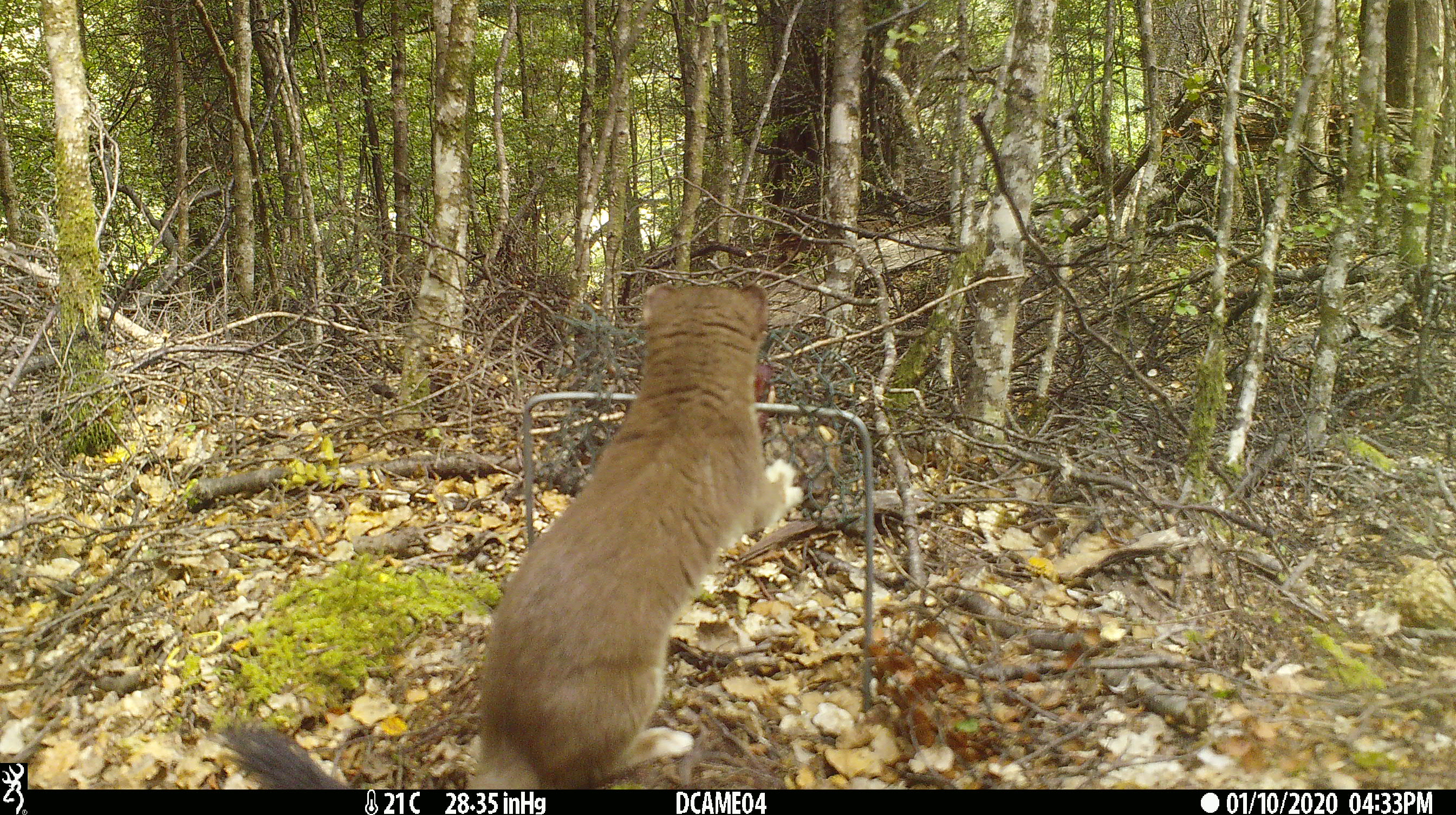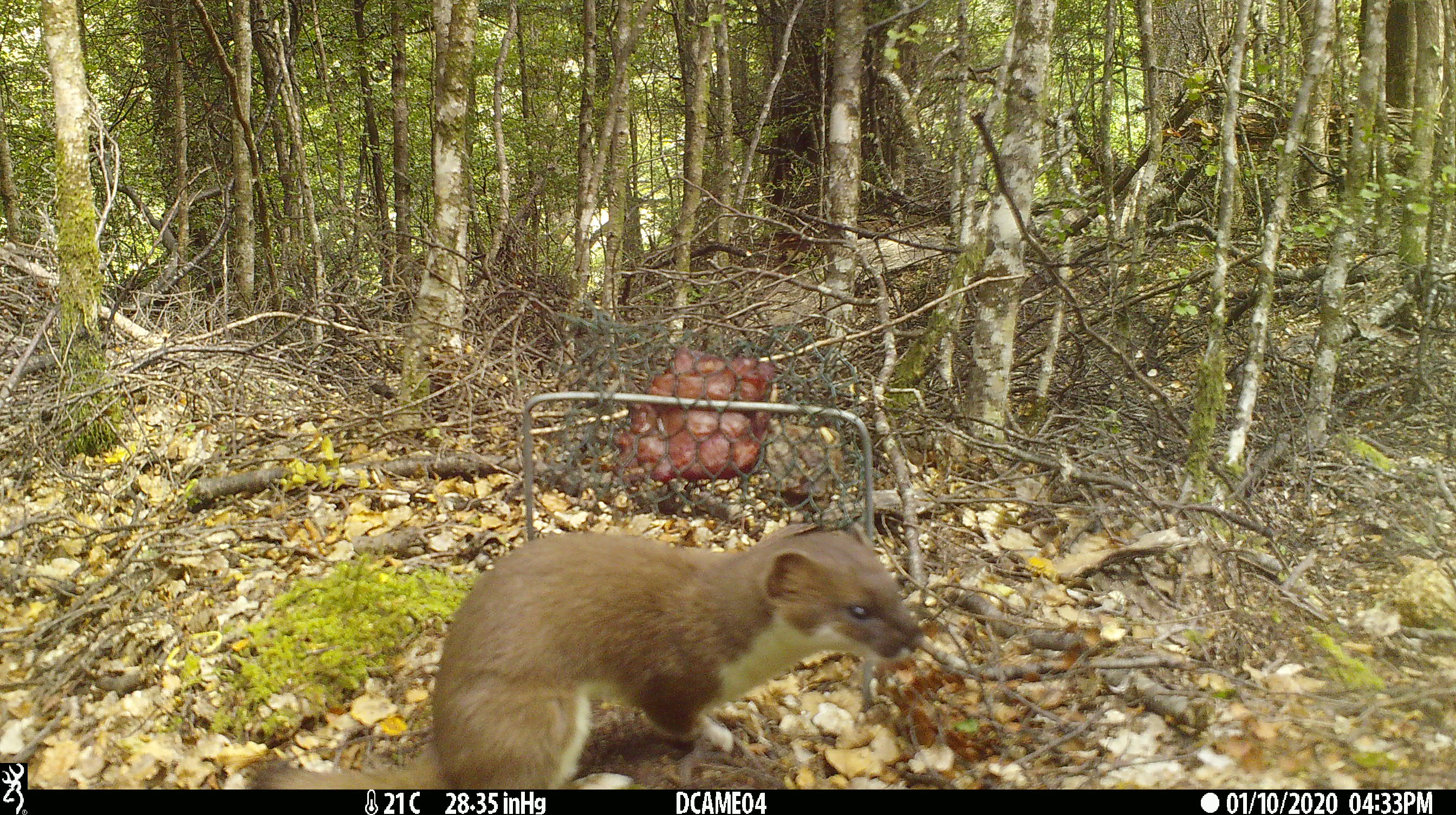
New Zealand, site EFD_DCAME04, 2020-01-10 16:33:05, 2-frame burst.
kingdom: Animalia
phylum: Chordata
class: Mammalia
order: Carnivora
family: Mustelidae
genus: Mustela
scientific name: Mustela erminea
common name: stoat